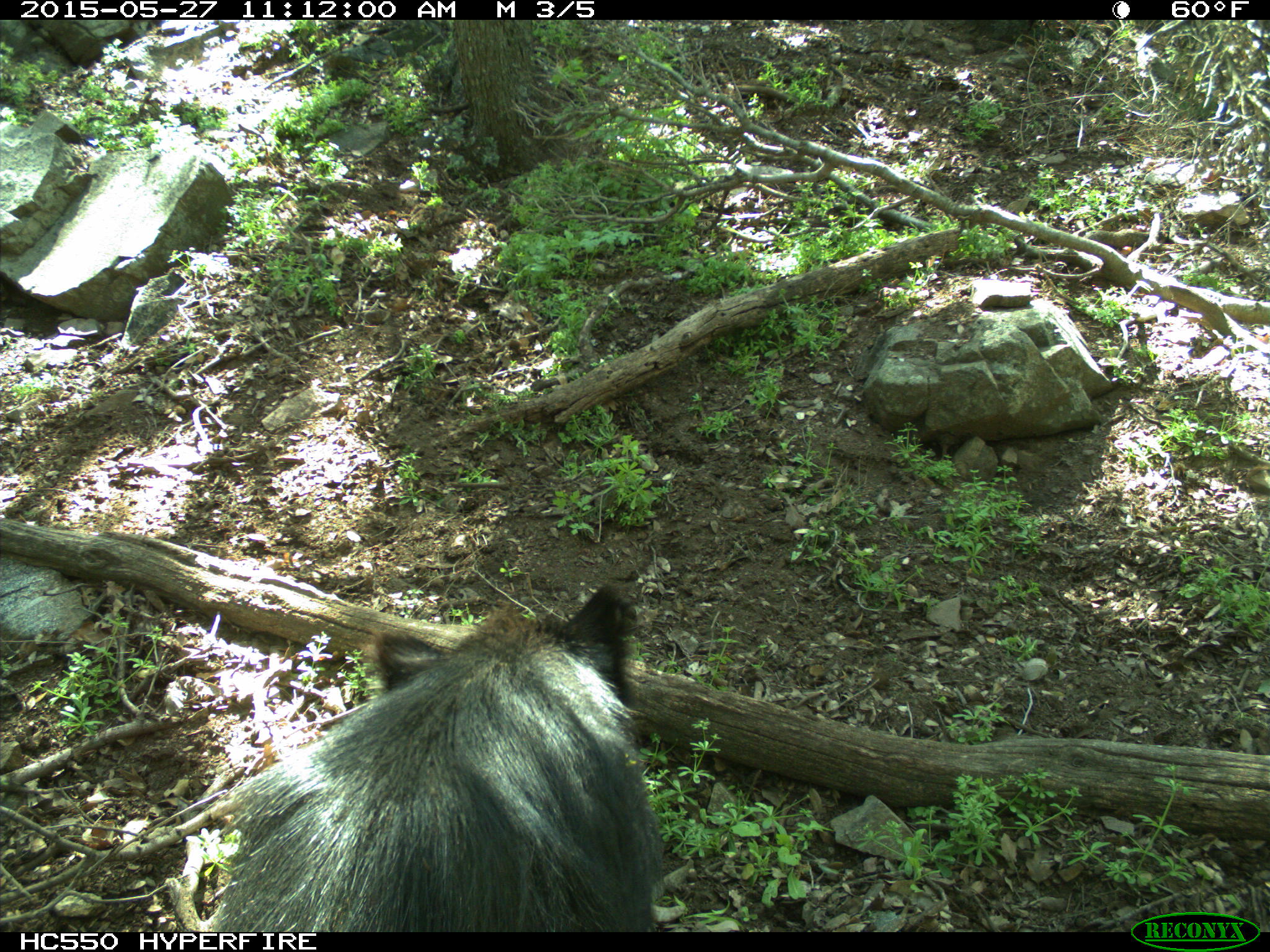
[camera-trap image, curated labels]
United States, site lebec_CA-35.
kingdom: Animalia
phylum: Chordata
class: Mammalia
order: Artiodactyla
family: Suidae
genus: Sus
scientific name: Sus scrofa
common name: wild boar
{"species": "Sus scrofa (wild boar)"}